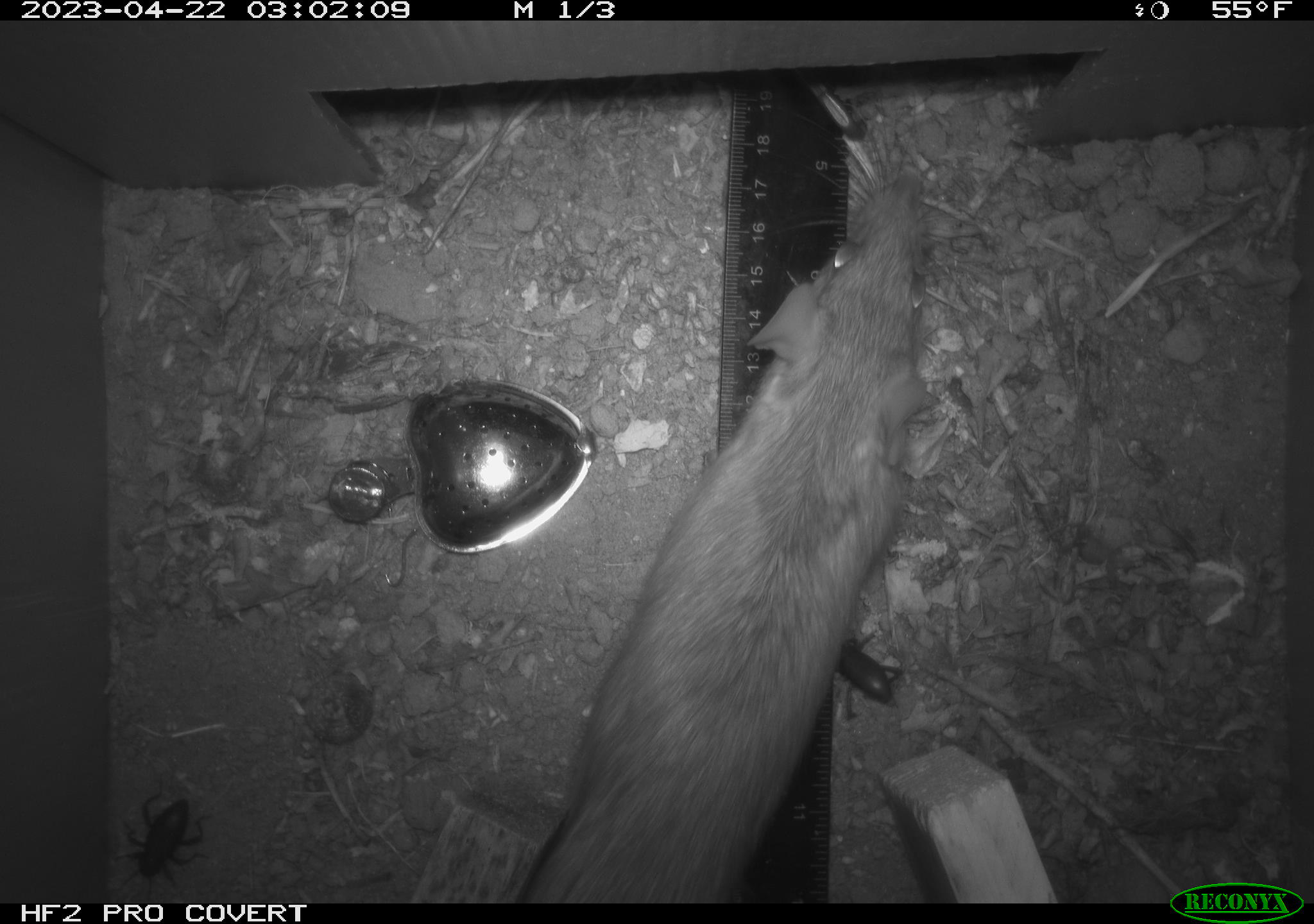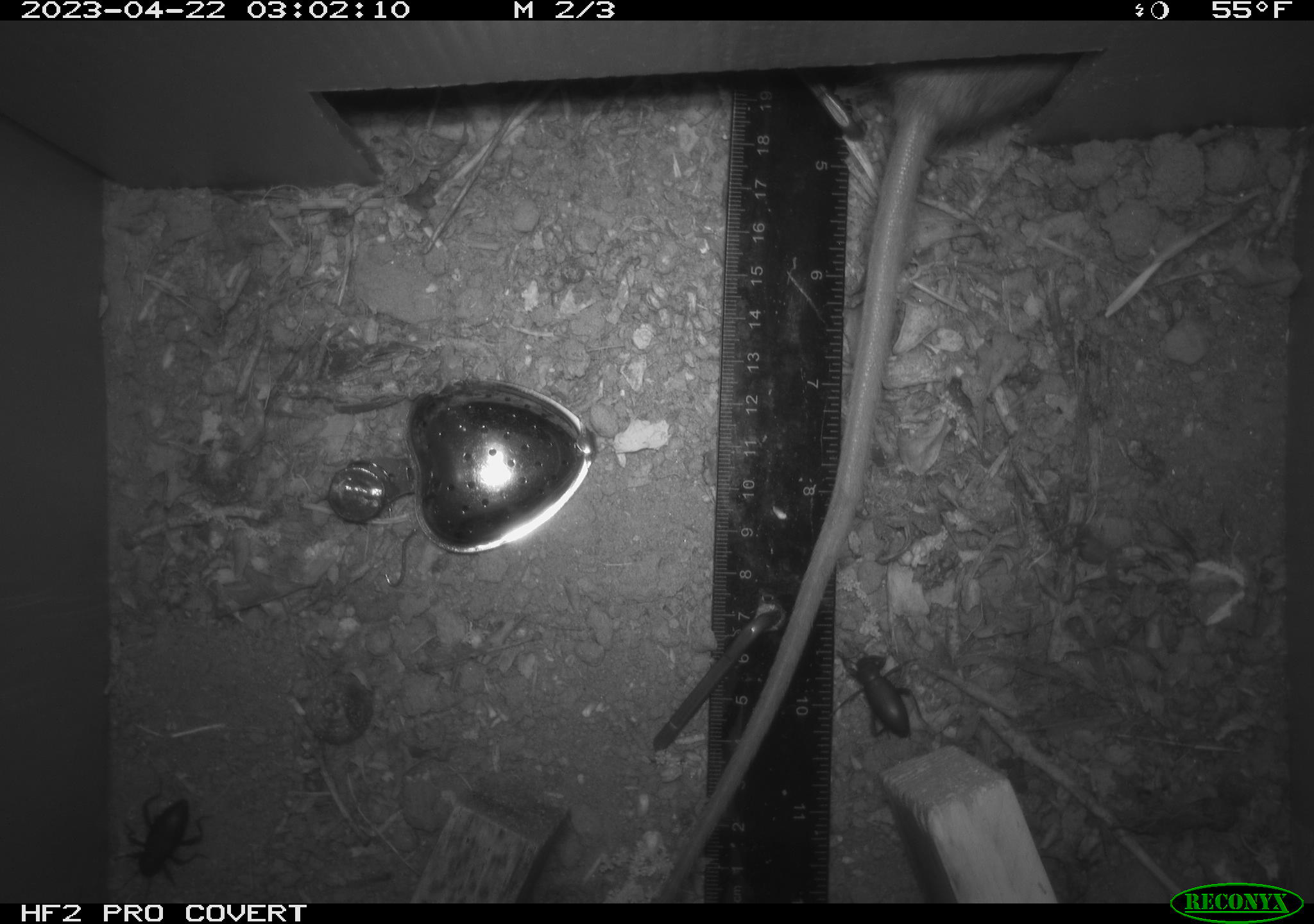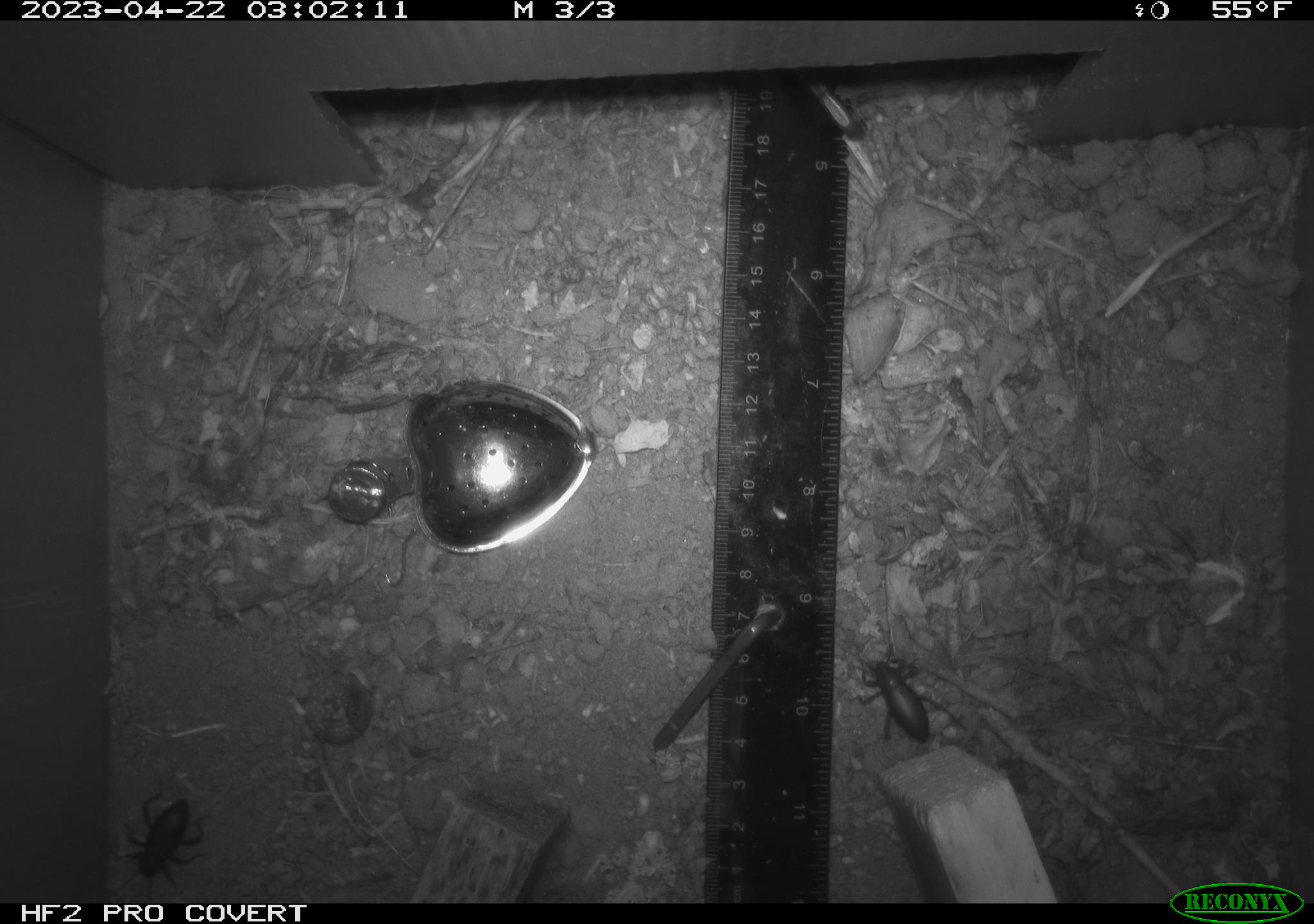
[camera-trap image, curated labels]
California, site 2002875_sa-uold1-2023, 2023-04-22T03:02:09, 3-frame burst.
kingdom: Animalia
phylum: Chordata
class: Mammalia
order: Rodentia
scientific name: Rodentia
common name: rodent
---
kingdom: Animalia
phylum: Arthropoda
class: Insecta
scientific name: Insecta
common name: insect